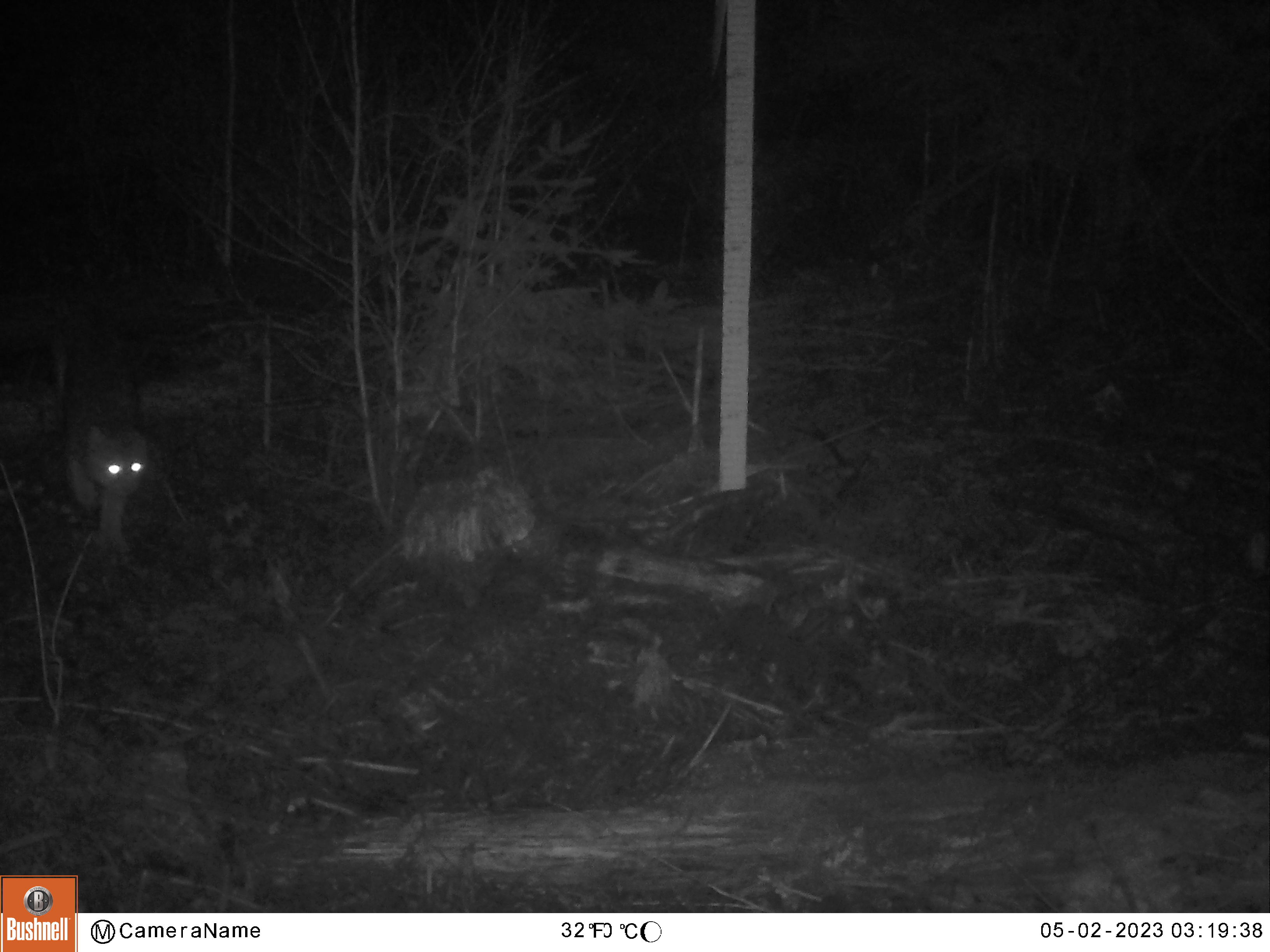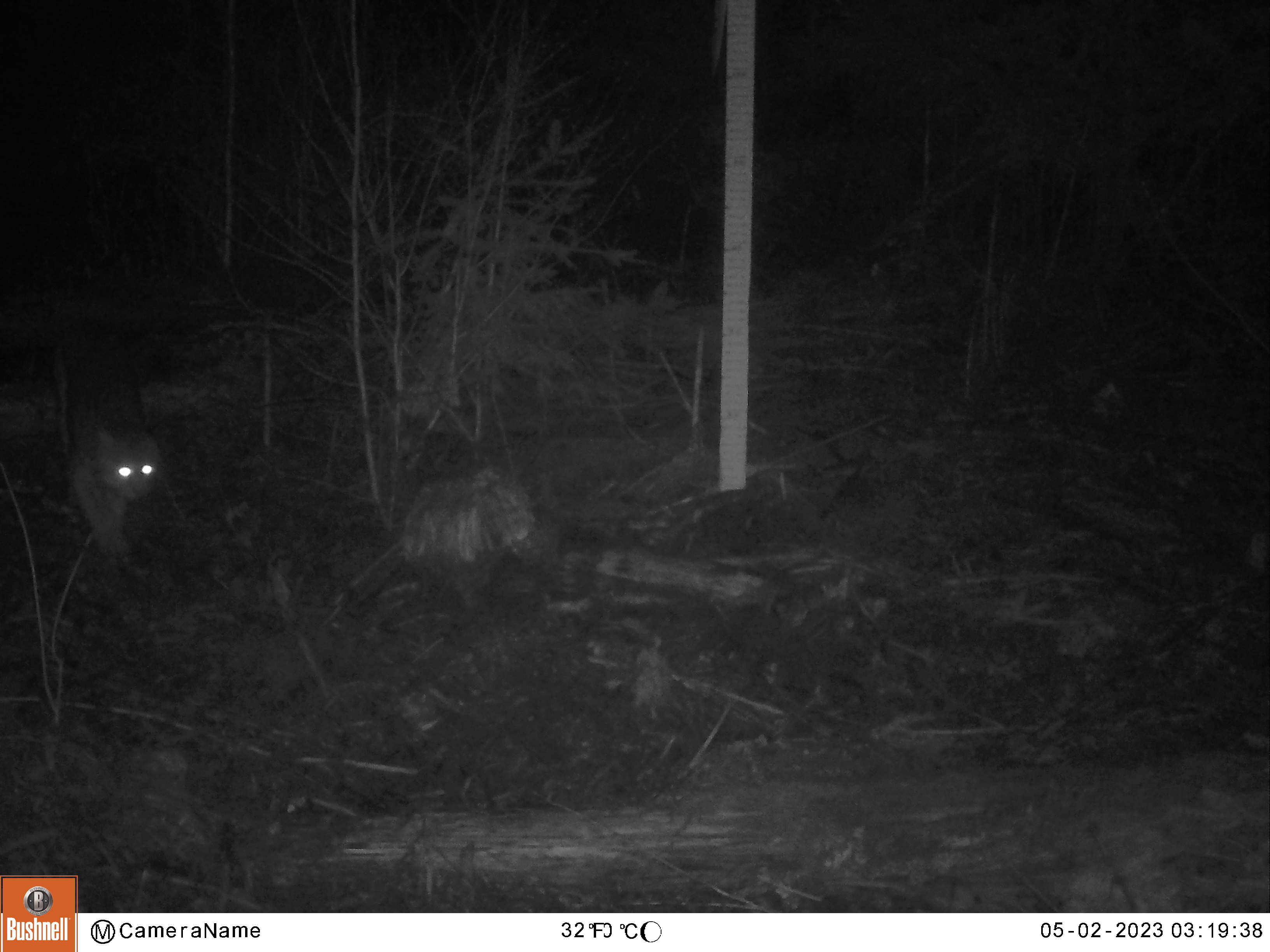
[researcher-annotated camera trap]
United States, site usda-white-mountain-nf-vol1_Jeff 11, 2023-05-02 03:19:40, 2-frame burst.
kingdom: Animalia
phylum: Chordata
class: Mammalia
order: Carnivora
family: Felidae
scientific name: Felidae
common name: felid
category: felid sp.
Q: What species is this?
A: Felid sp. (felid) (Felidae).